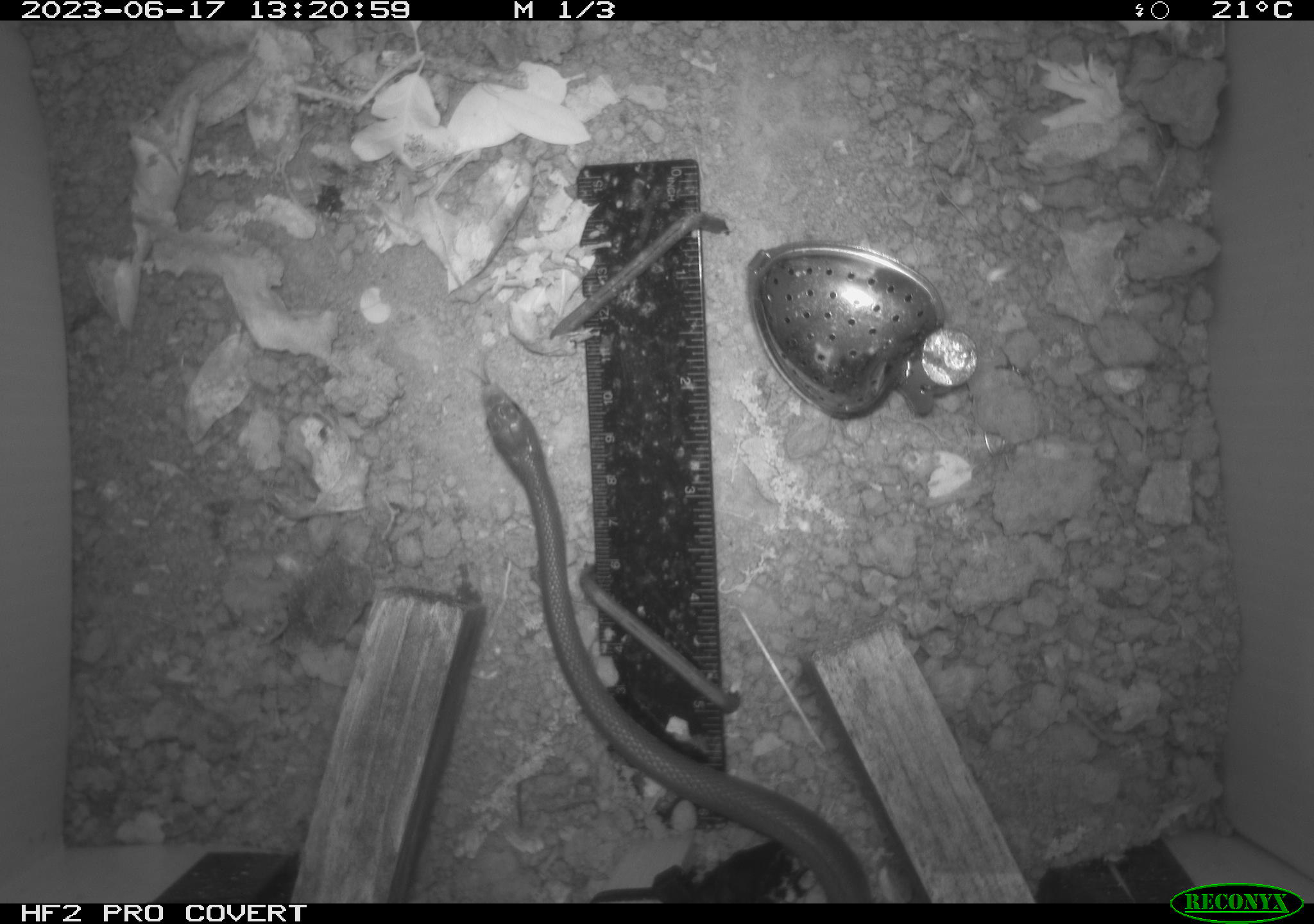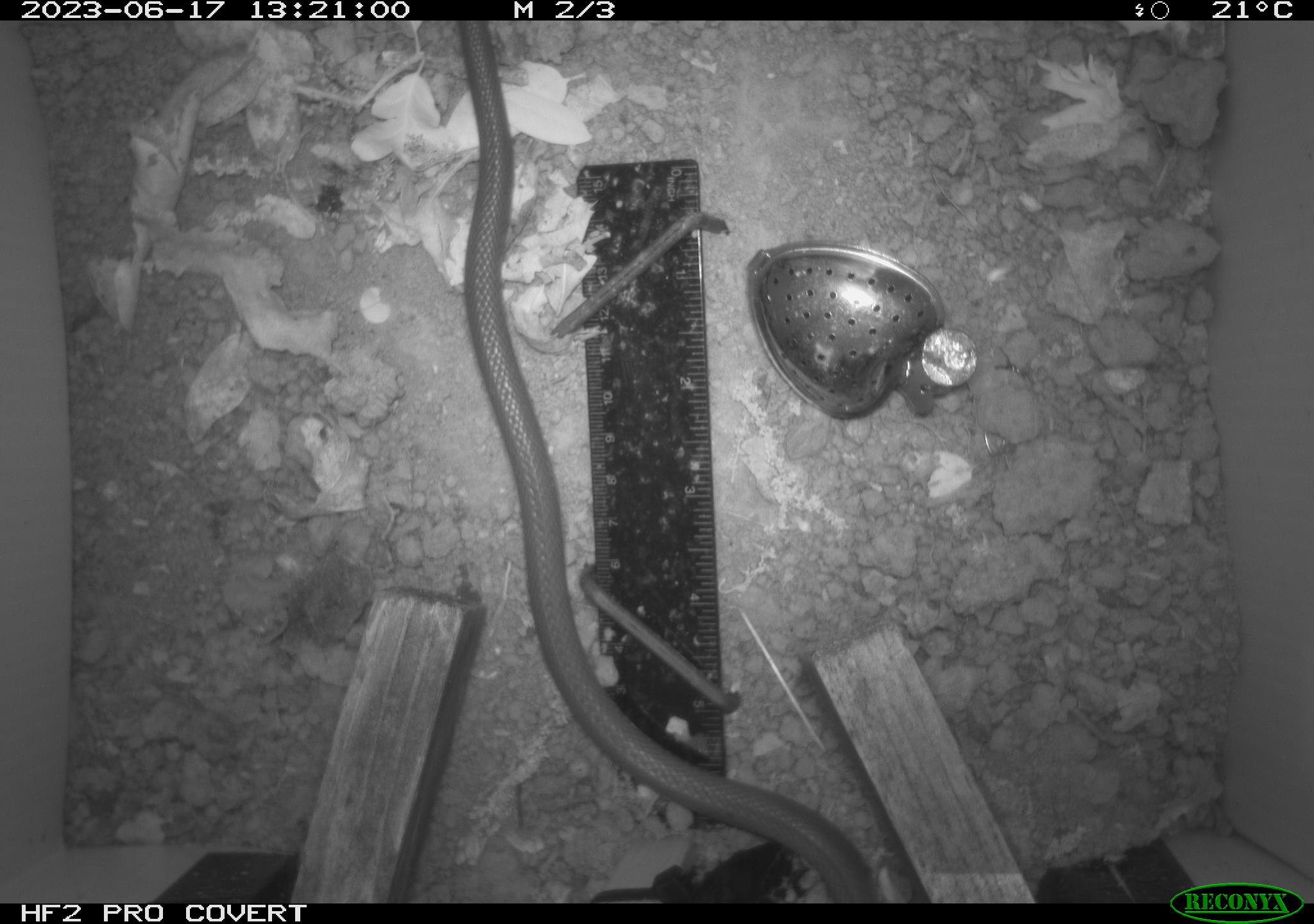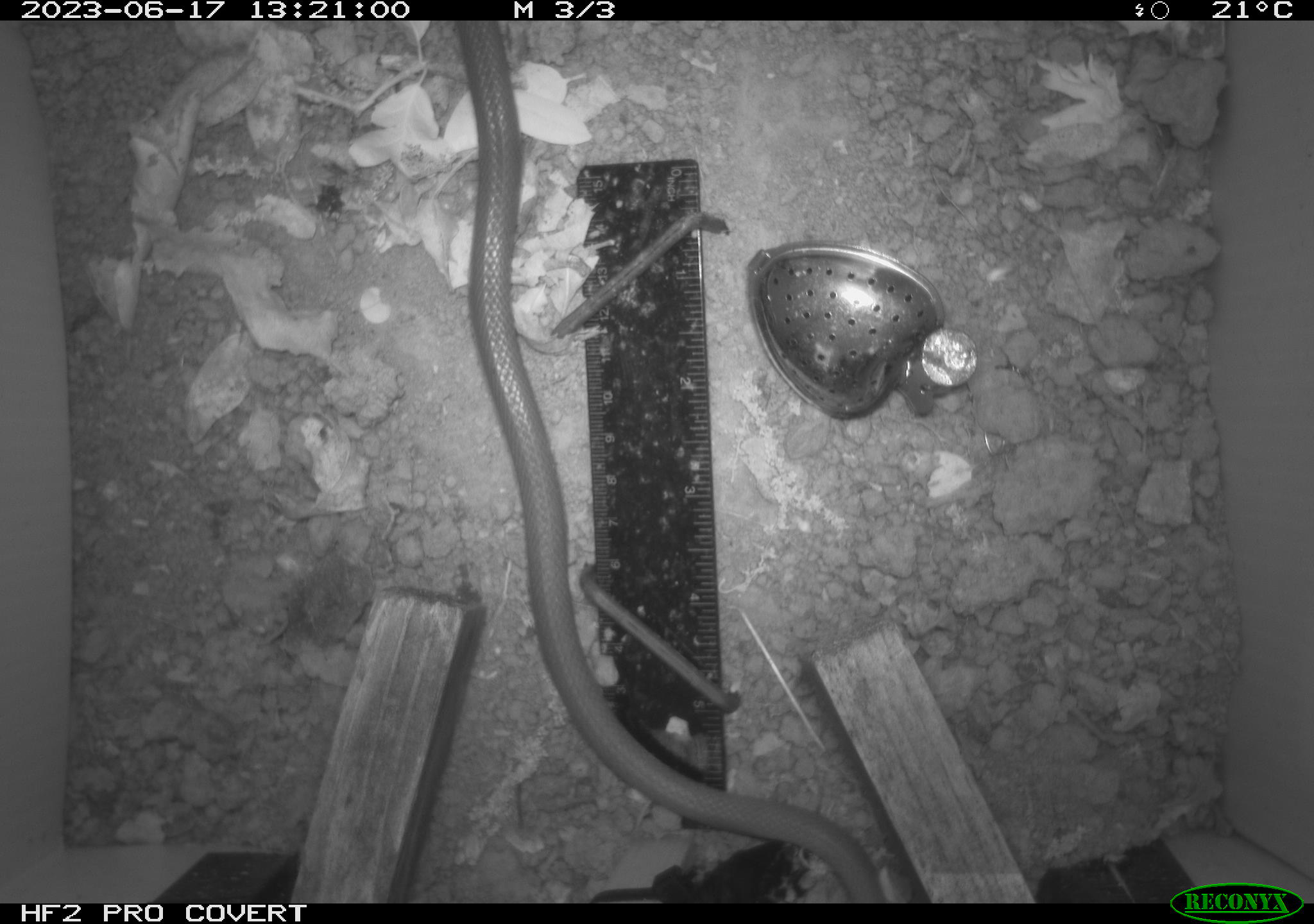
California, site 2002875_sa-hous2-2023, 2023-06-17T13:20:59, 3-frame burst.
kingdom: Animalia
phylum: Chordata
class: Reptilia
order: Squamata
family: Colubridae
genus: Coluber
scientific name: Coluber constrictor mormon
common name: western yellow-bellied racer